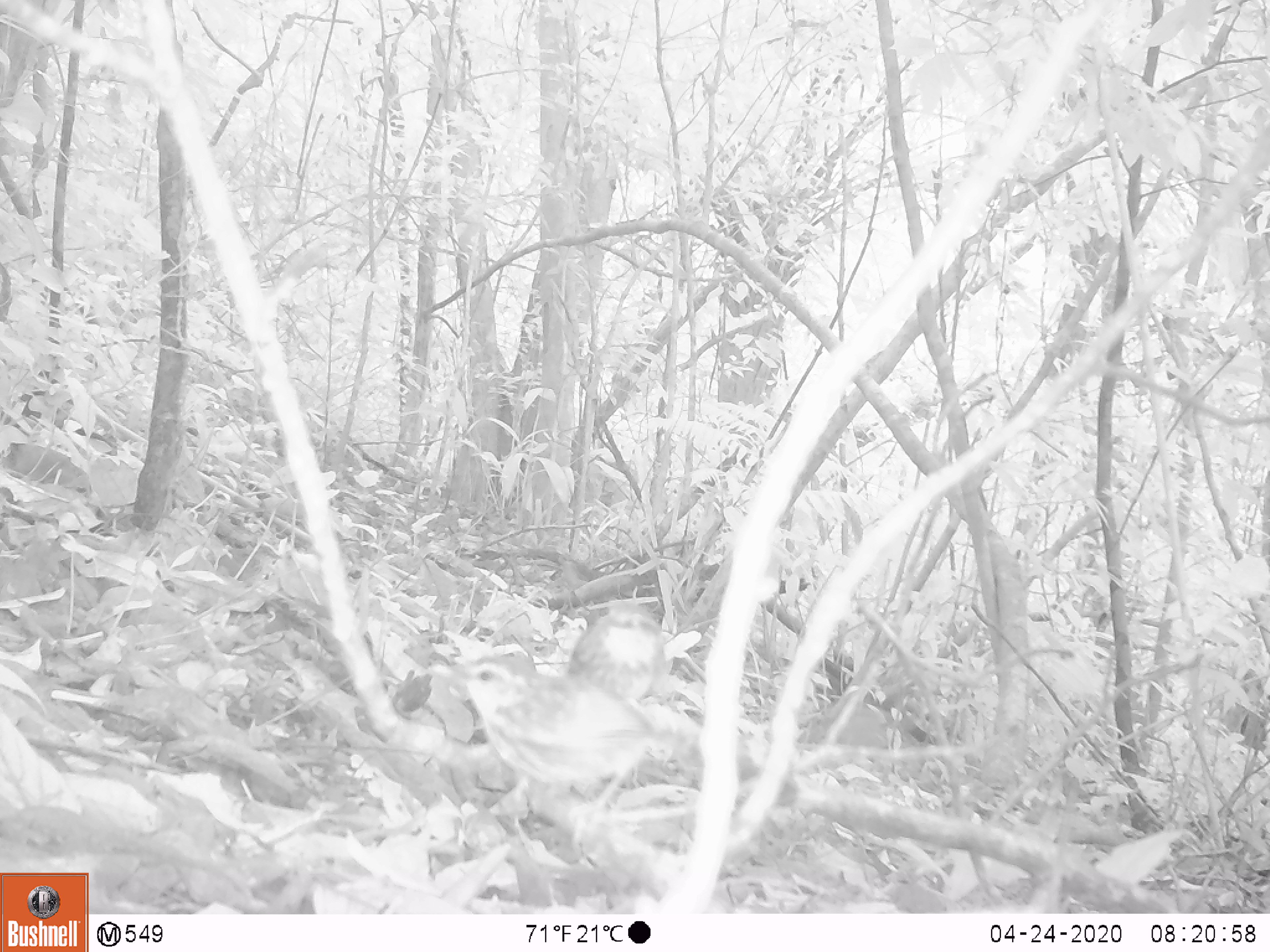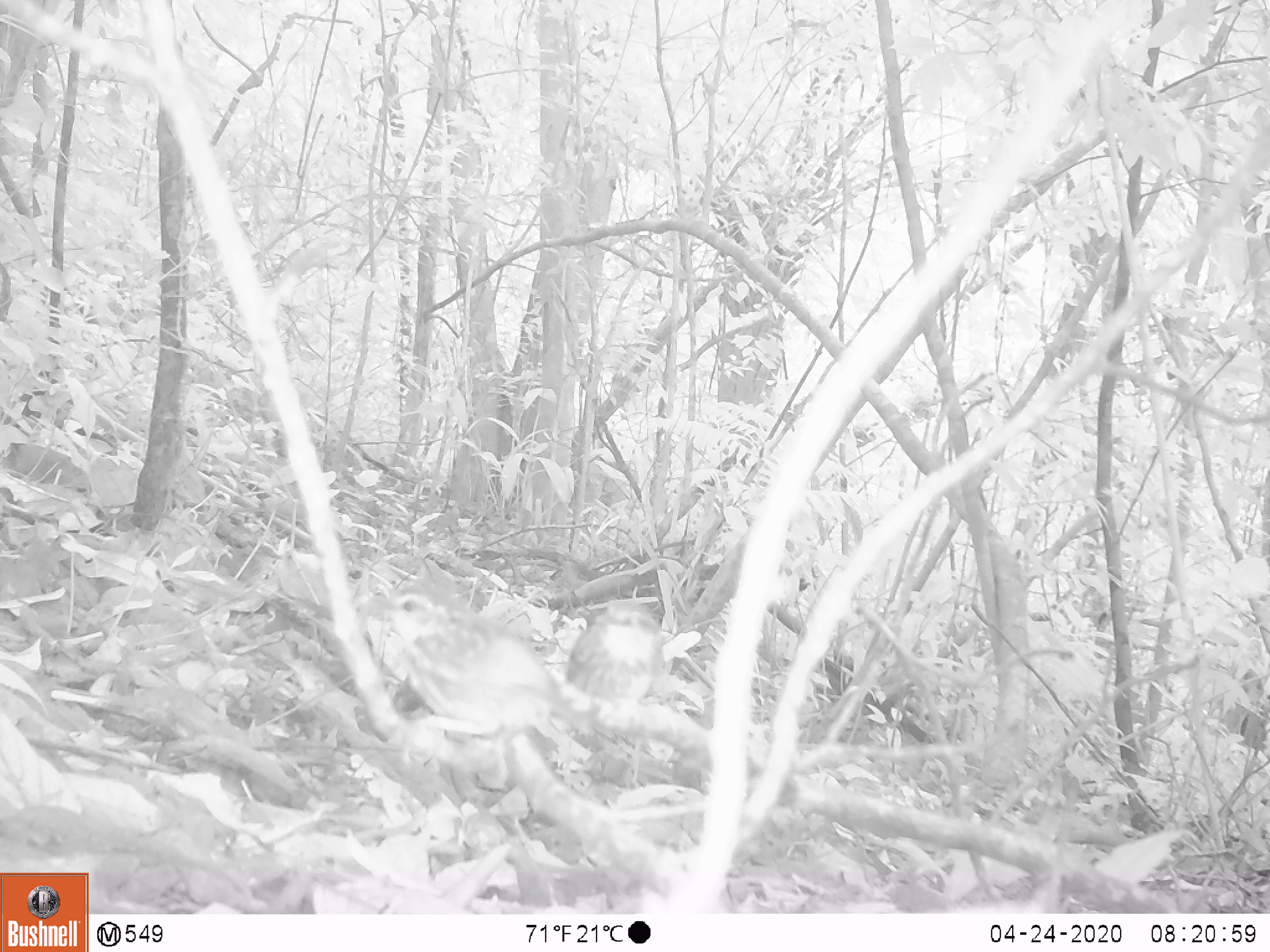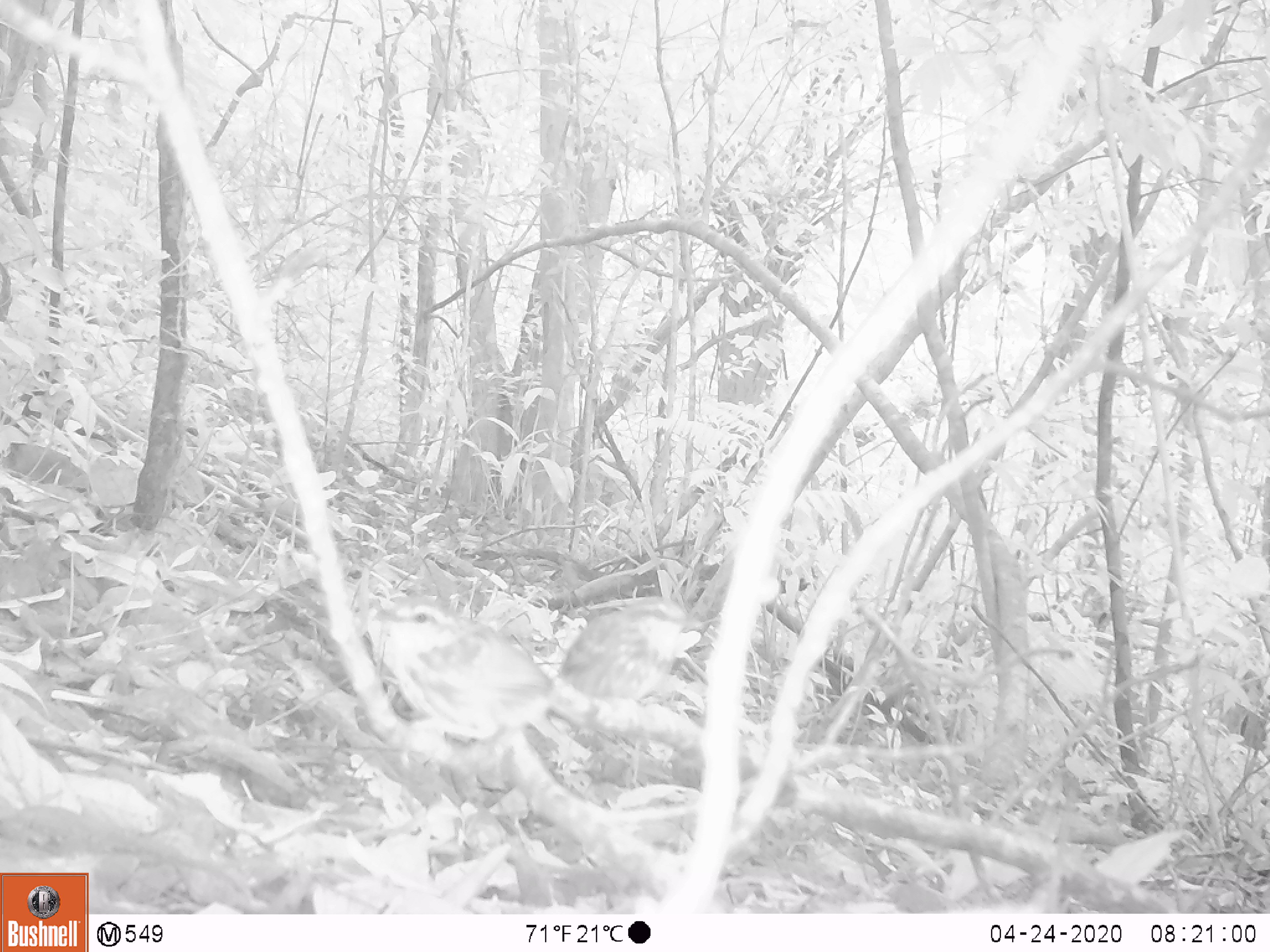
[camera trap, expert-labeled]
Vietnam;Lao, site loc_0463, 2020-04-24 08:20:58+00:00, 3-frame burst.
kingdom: Animalia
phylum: Chordata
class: Aves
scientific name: Aves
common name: bird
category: unidentified bird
Unidentified bird (bird) (Aves). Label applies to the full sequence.